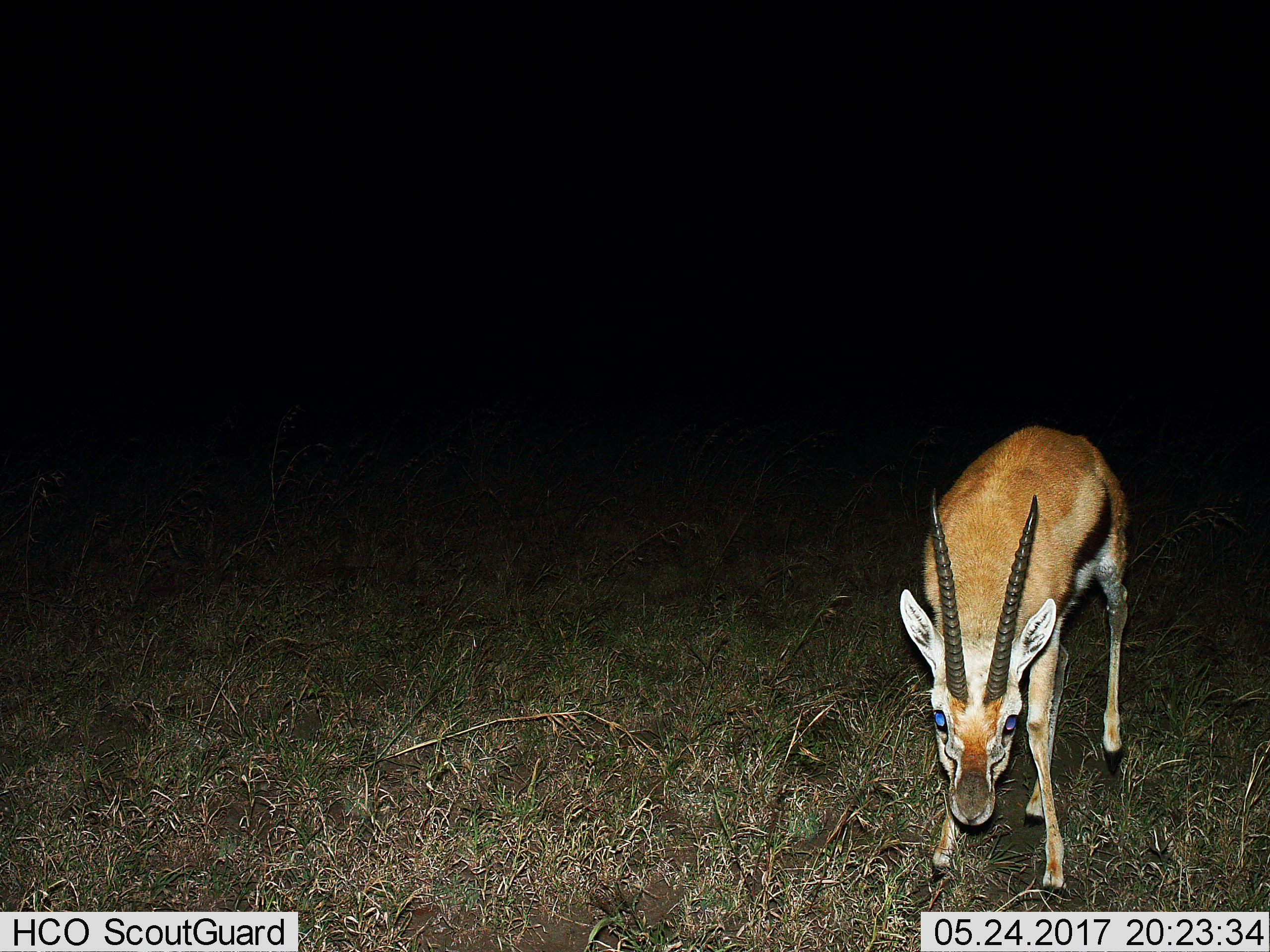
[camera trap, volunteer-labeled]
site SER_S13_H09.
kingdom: Animalia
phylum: Chordata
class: Mammalia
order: Artiodactyla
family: Bovidae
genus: Eudorcas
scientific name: Eudorcas thomsonii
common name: thomson's gazelle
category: gazellethomsons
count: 1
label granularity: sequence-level